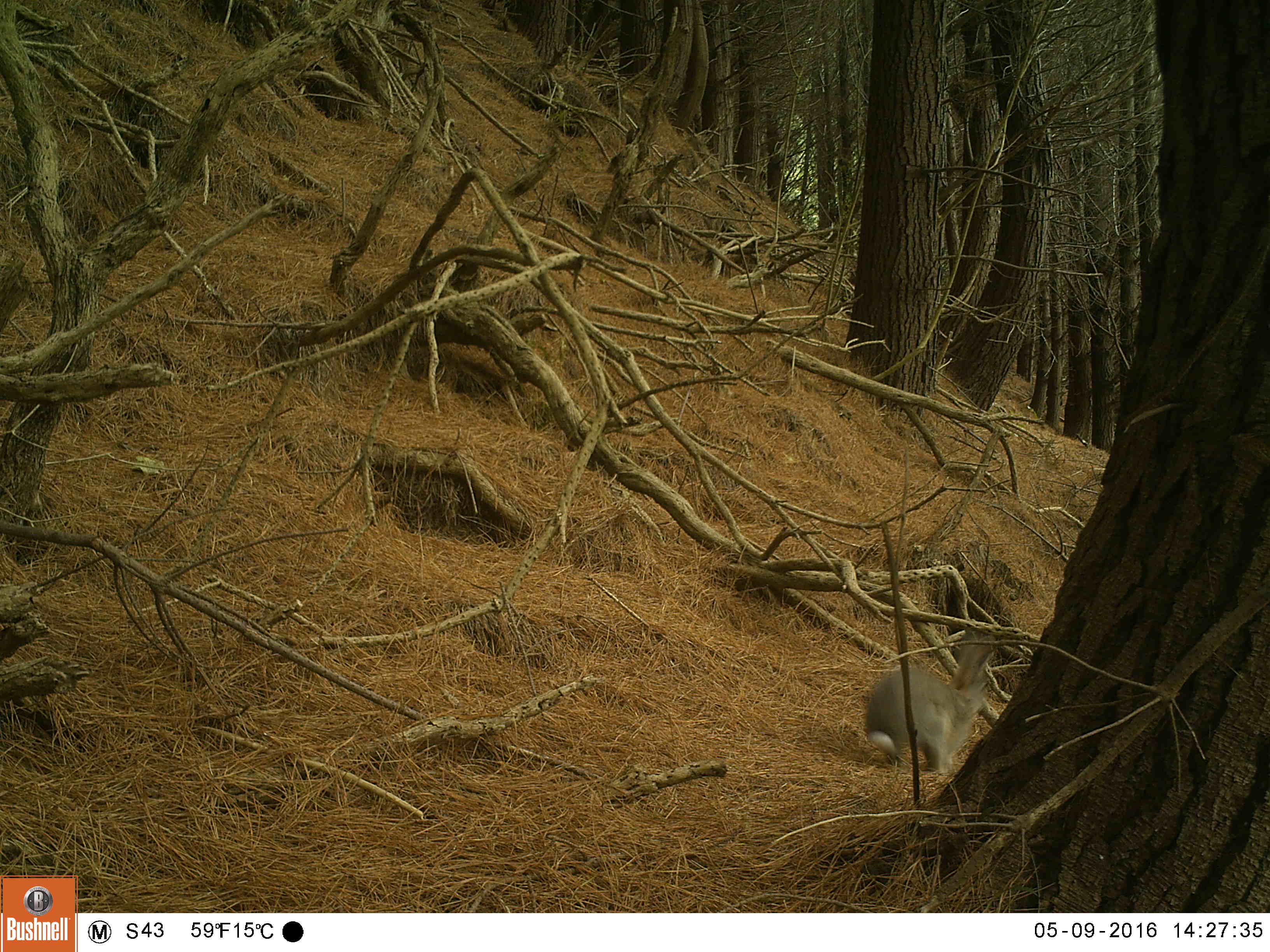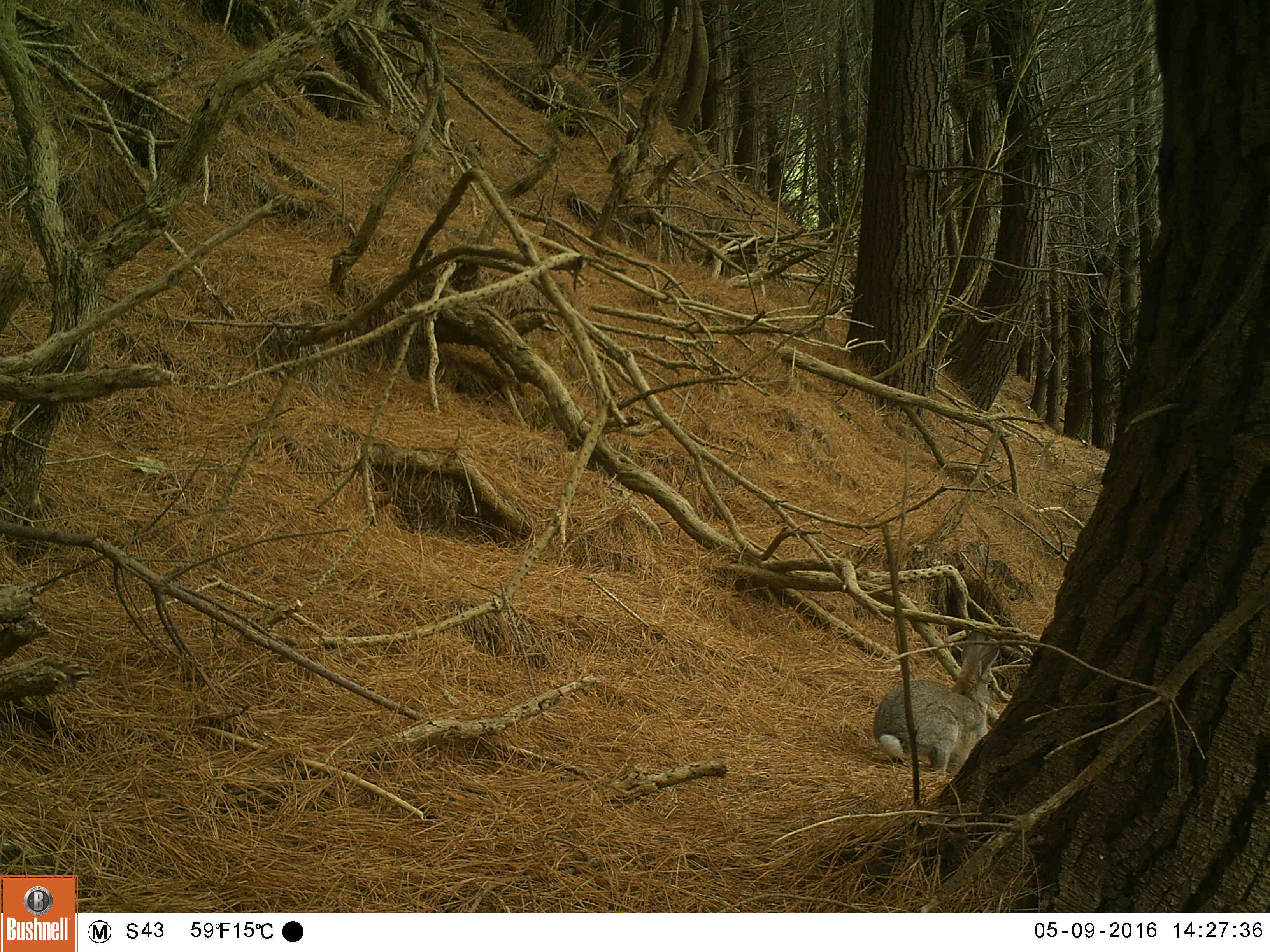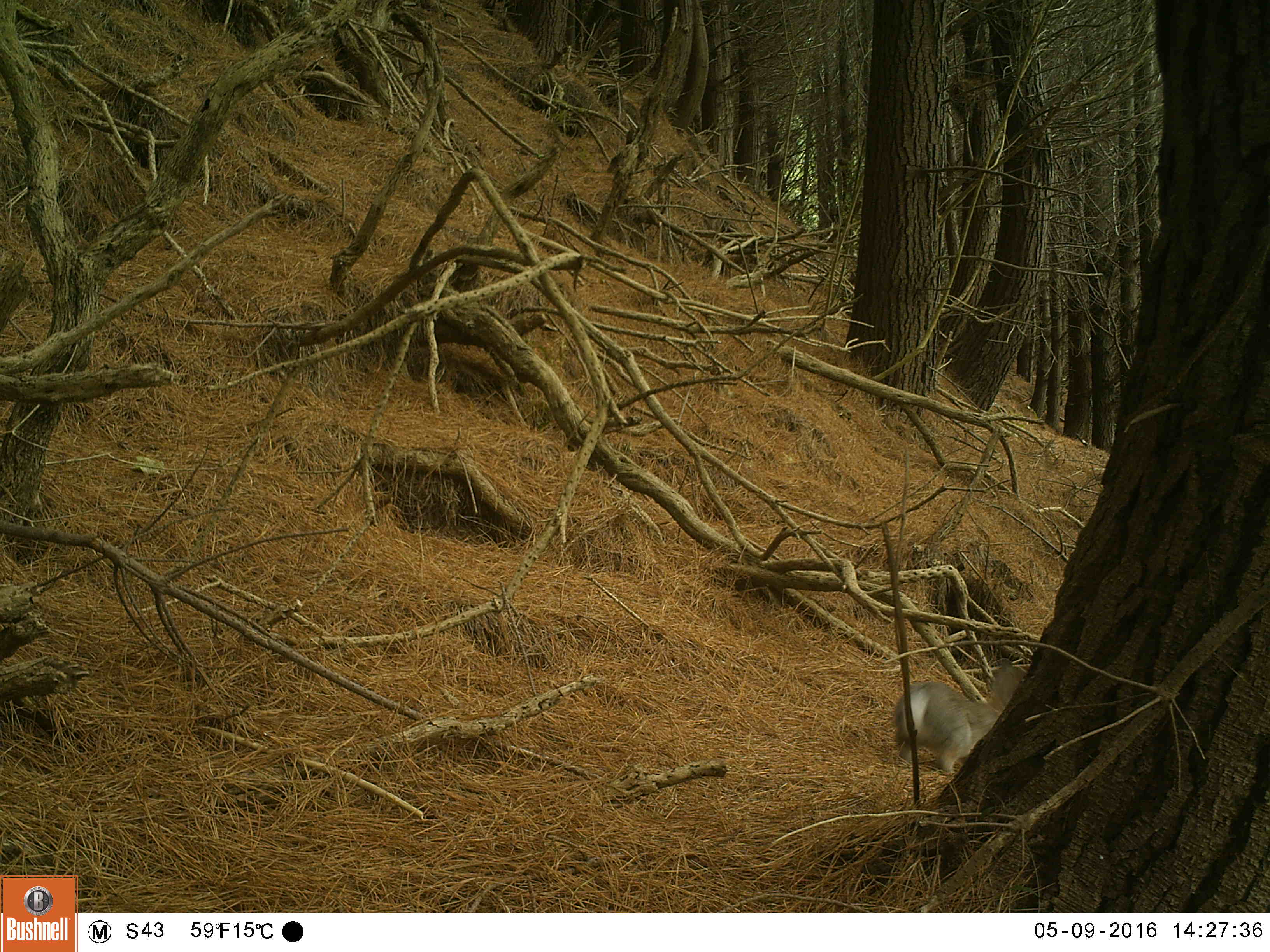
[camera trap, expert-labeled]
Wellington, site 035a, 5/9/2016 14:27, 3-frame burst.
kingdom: Animalia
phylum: Chordata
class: Mammalia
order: Lagomorpha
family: Leporidae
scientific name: Leporidae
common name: rabbit